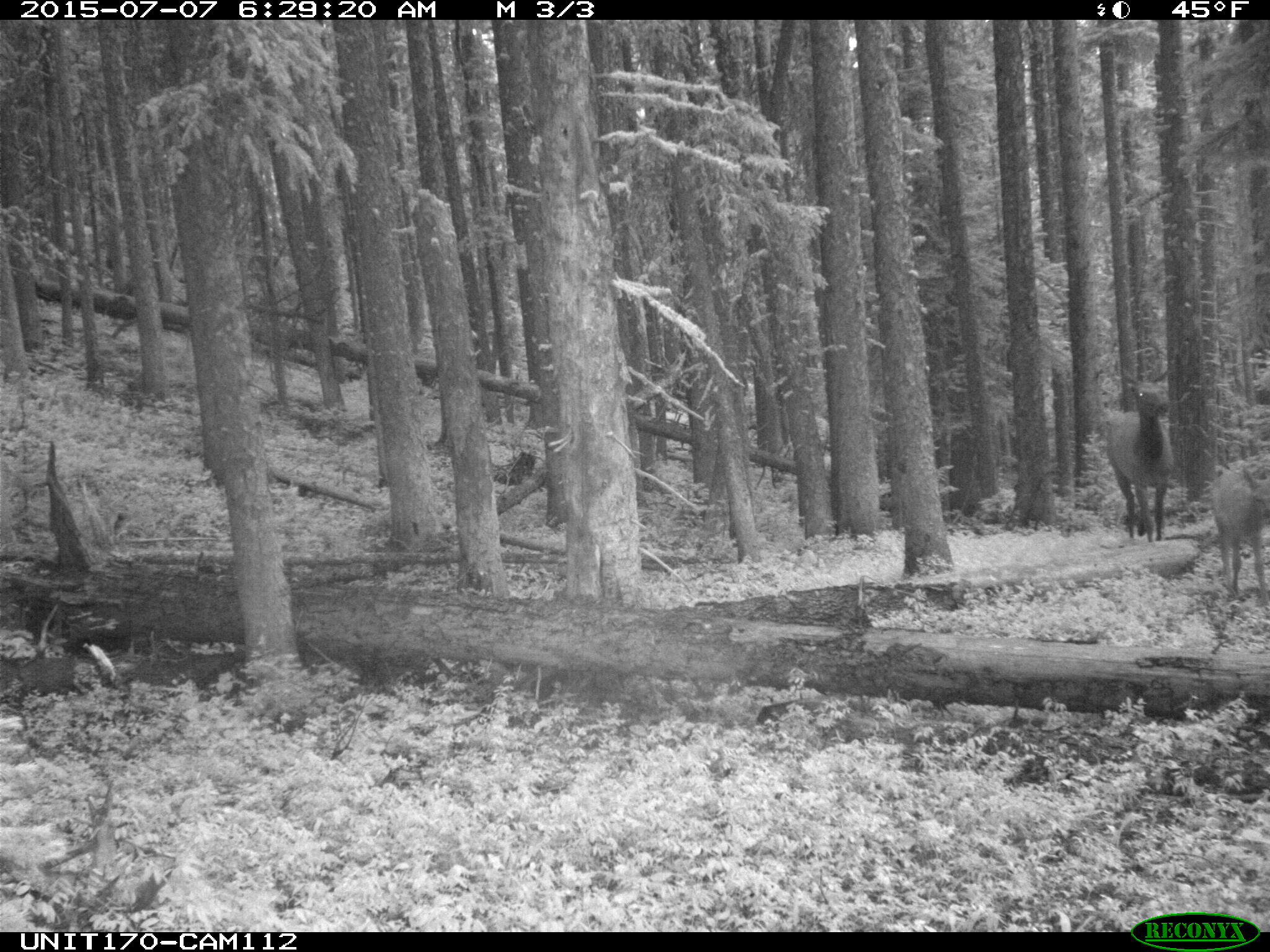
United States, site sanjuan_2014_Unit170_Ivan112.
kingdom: Animalia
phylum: Chordata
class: Mammalia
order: Artiodactyla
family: Cervidae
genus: Cervus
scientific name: Cervus elaphus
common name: red deer